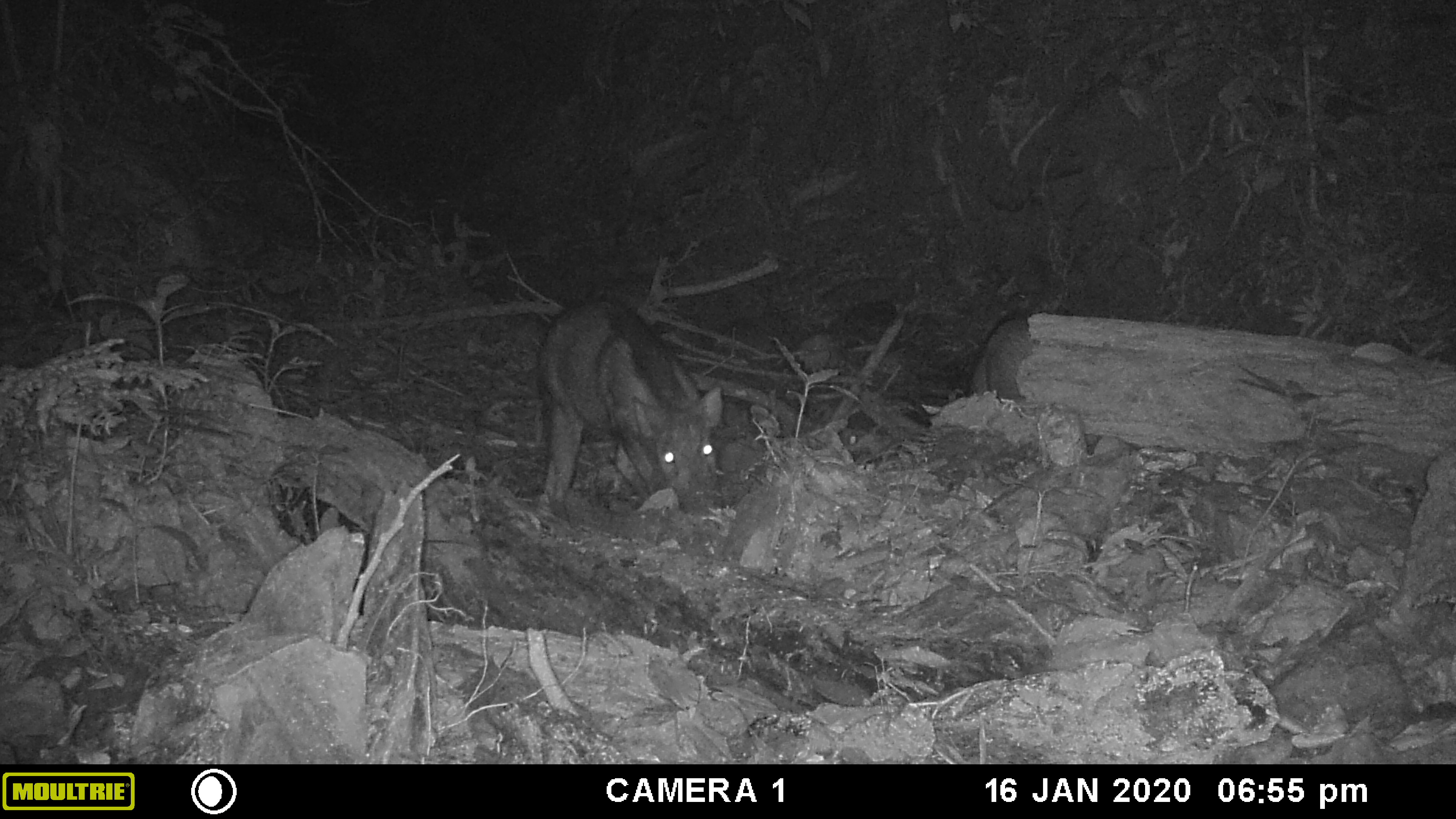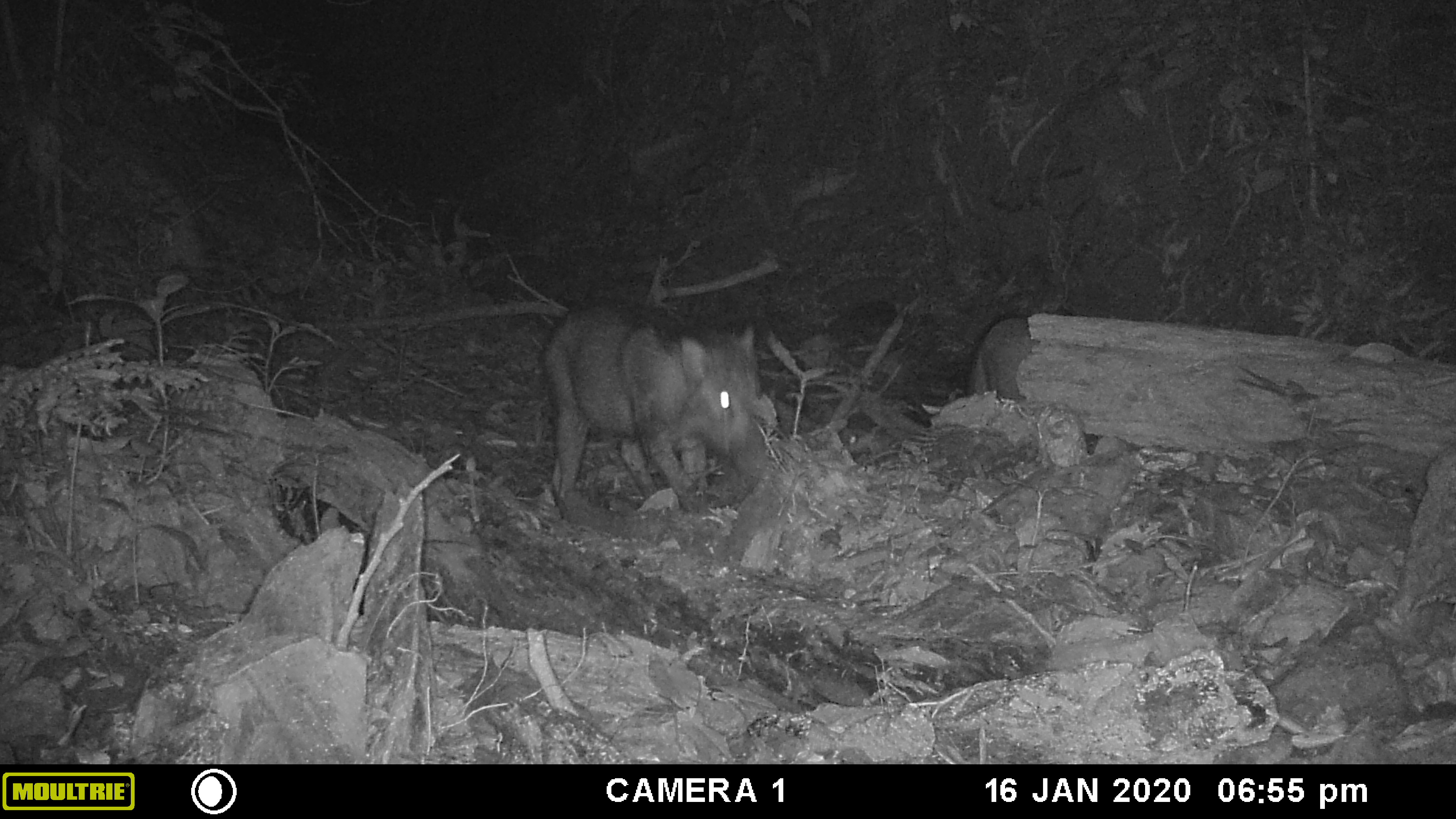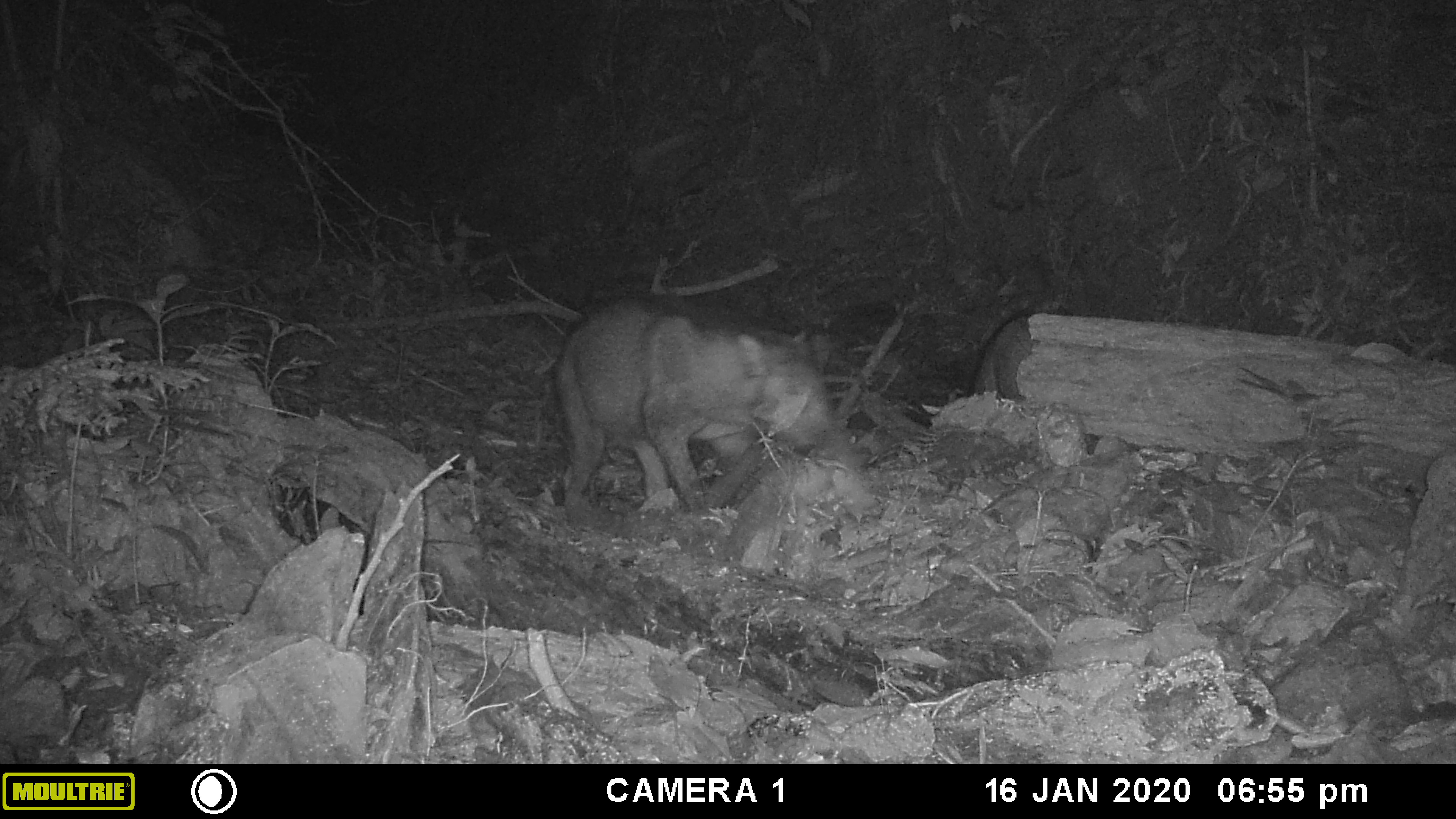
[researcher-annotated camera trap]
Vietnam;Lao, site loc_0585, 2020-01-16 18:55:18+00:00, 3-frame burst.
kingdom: Animalia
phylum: Chordata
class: Mammalia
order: Artiodactyla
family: Suidae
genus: Sus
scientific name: Sus scrofa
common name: eurasian wild pig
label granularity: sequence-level